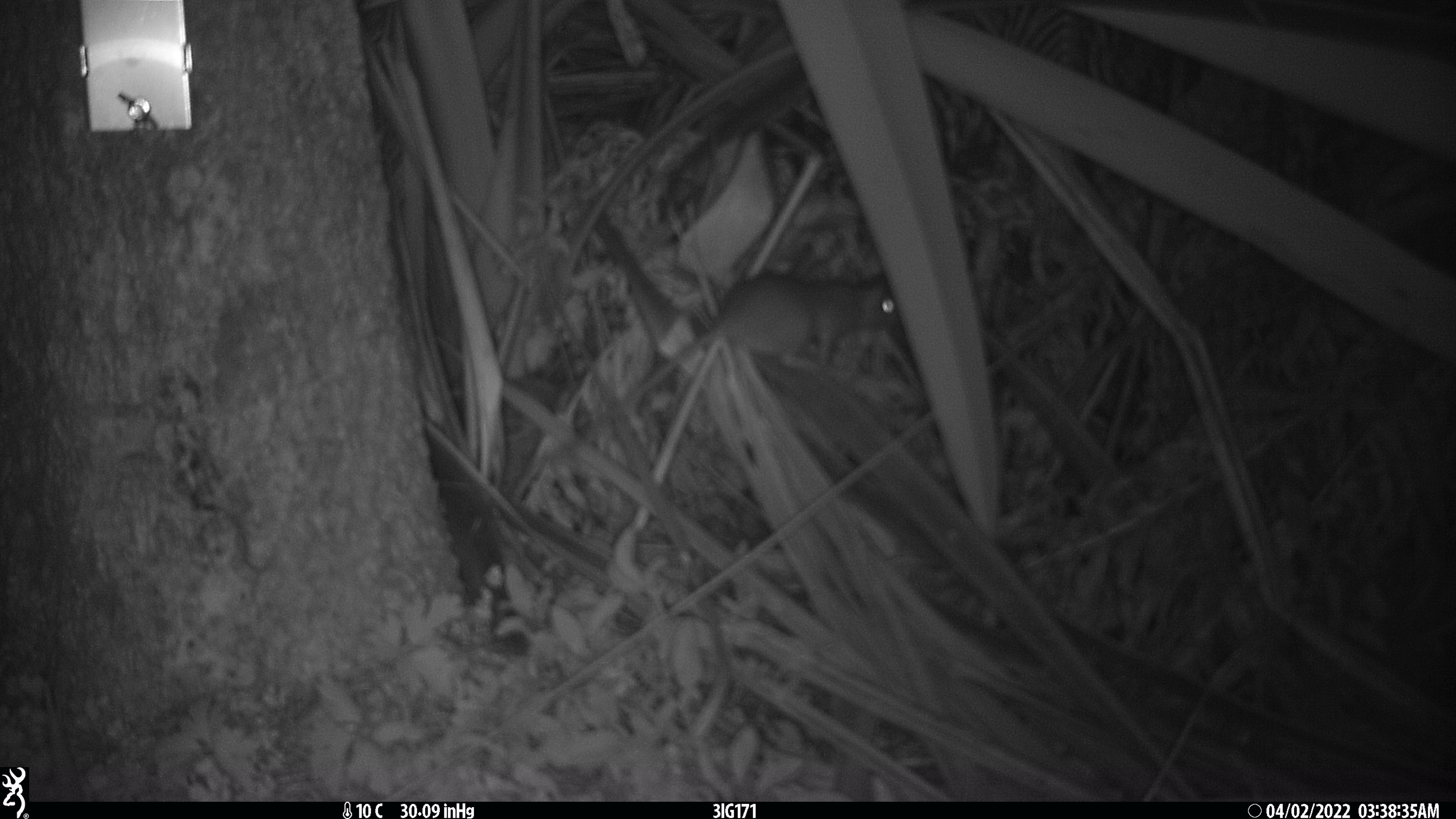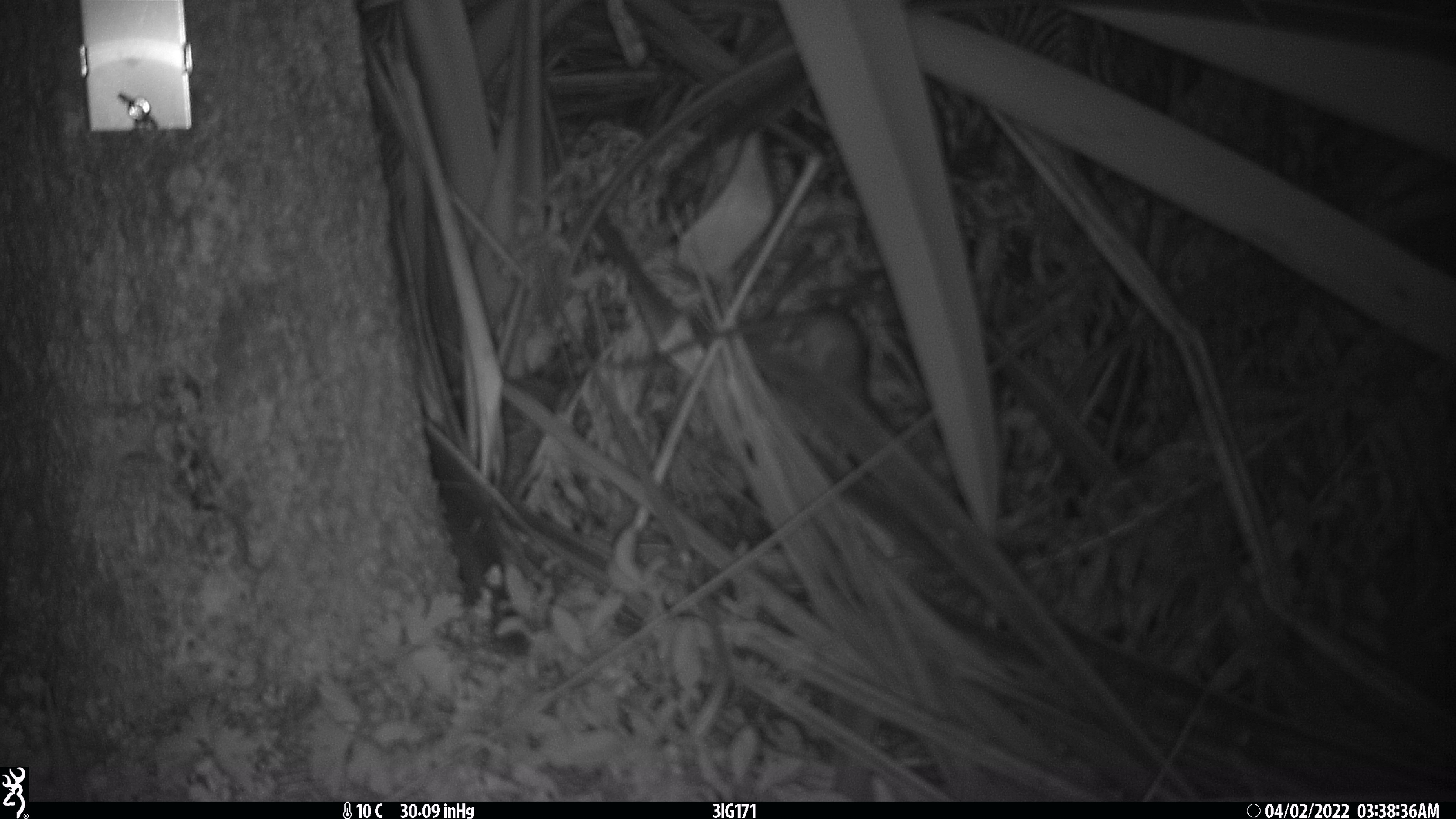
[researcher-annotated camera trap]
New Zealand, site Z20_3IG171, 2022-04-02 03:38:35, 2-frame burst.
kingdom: Animalia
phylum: Chordata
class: Mammalia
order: Rodentia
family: Muridae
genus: Rattus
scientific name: Rattus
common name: rat